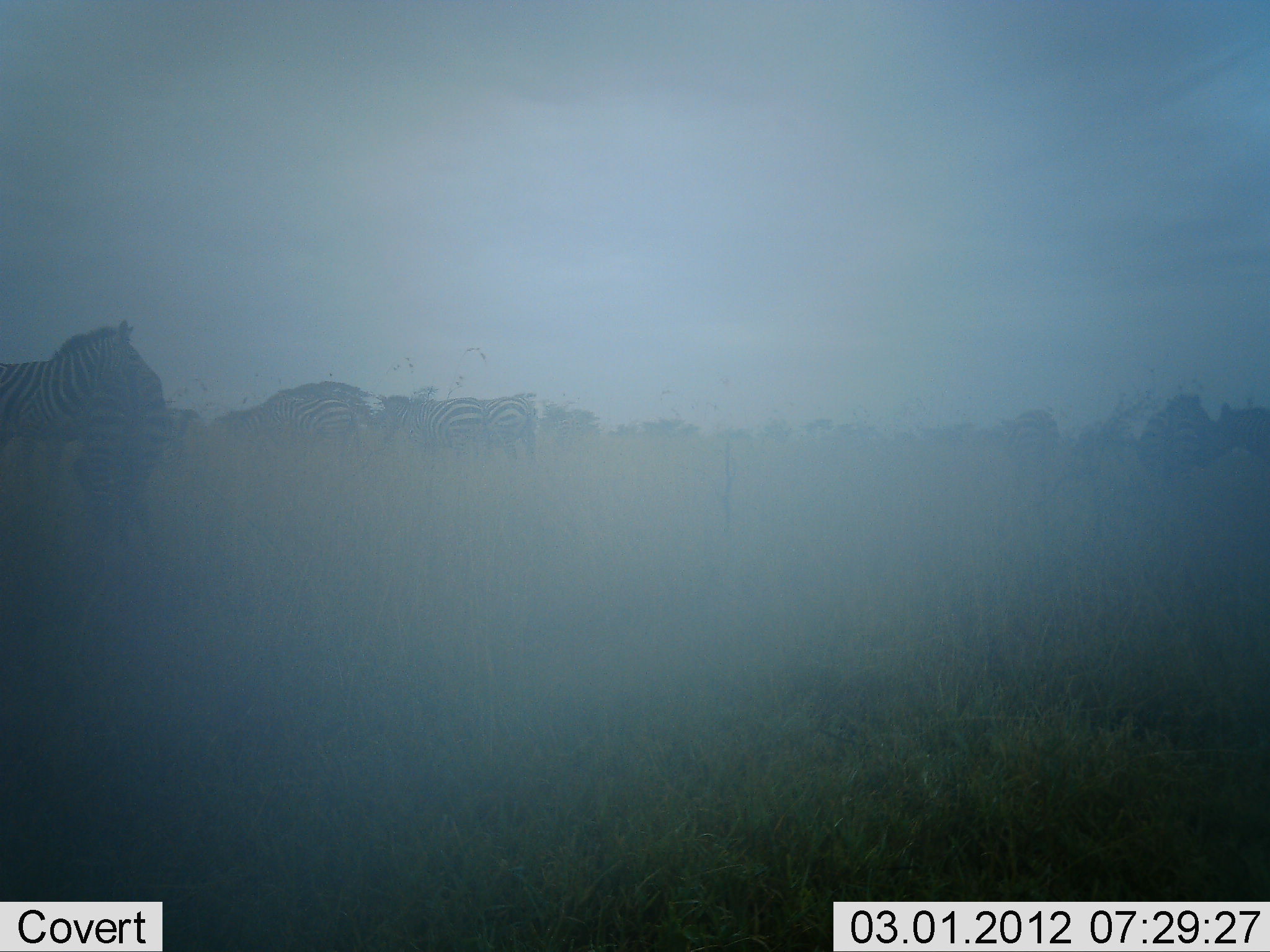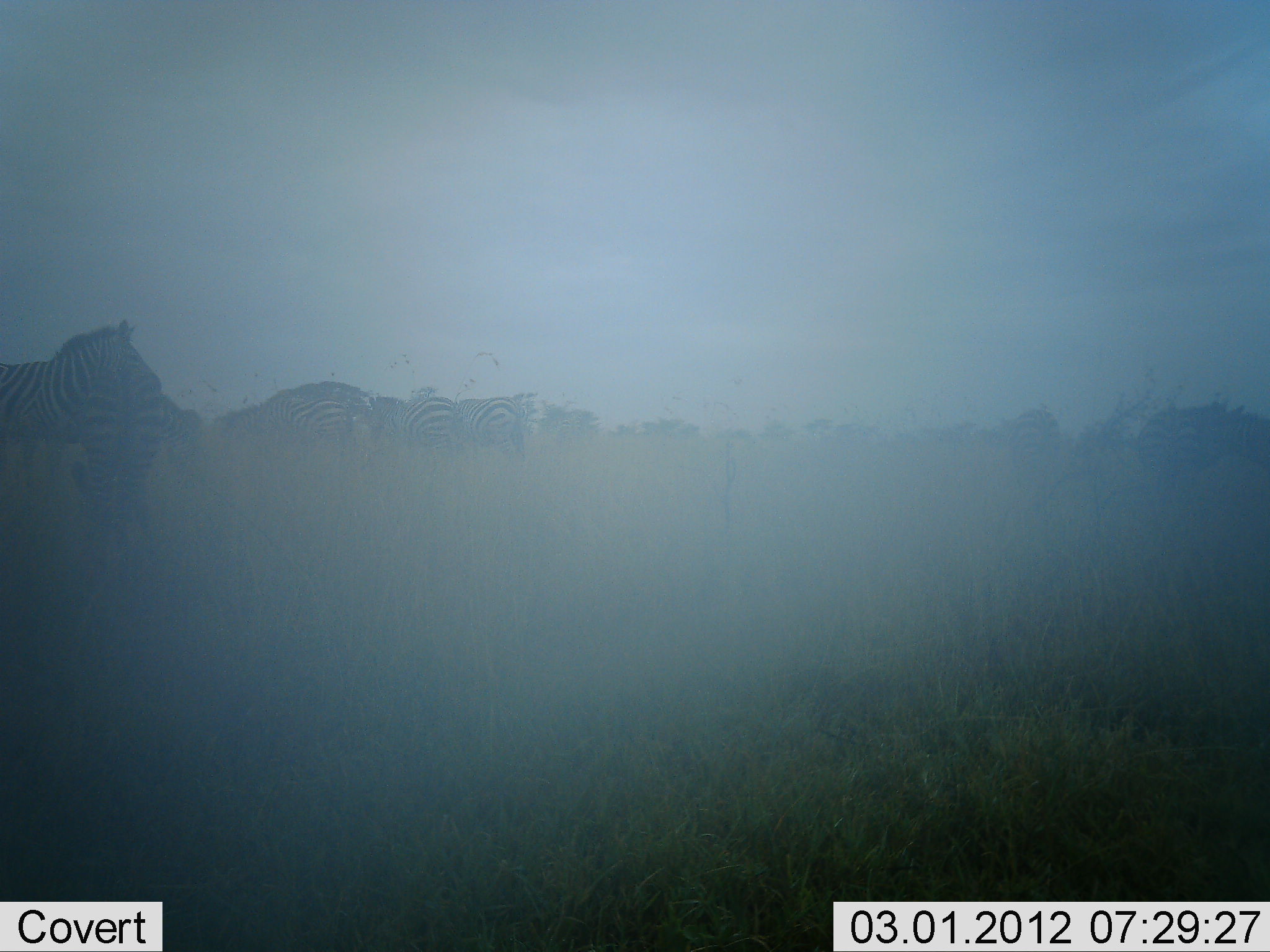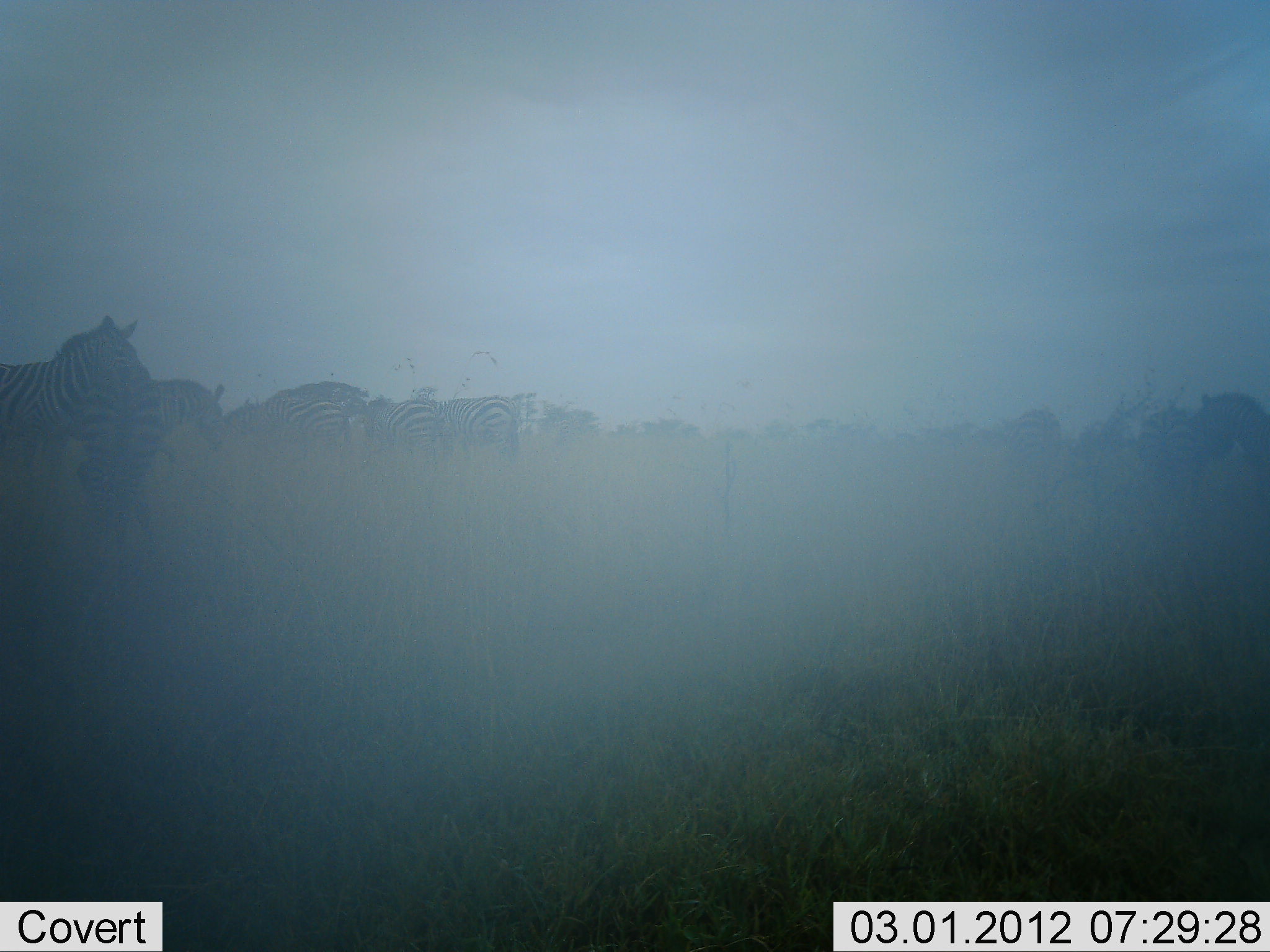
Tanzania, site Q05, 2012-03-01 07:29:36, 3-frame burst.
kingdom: Animalia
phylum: Chordata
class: Mammalia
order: Perissodactyla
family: Equidae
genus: Equus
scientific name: Equus quagga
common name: plains zebra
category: zebra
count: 10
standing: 94%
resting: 0%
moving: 44%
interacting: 6%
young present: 12%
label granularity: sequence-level